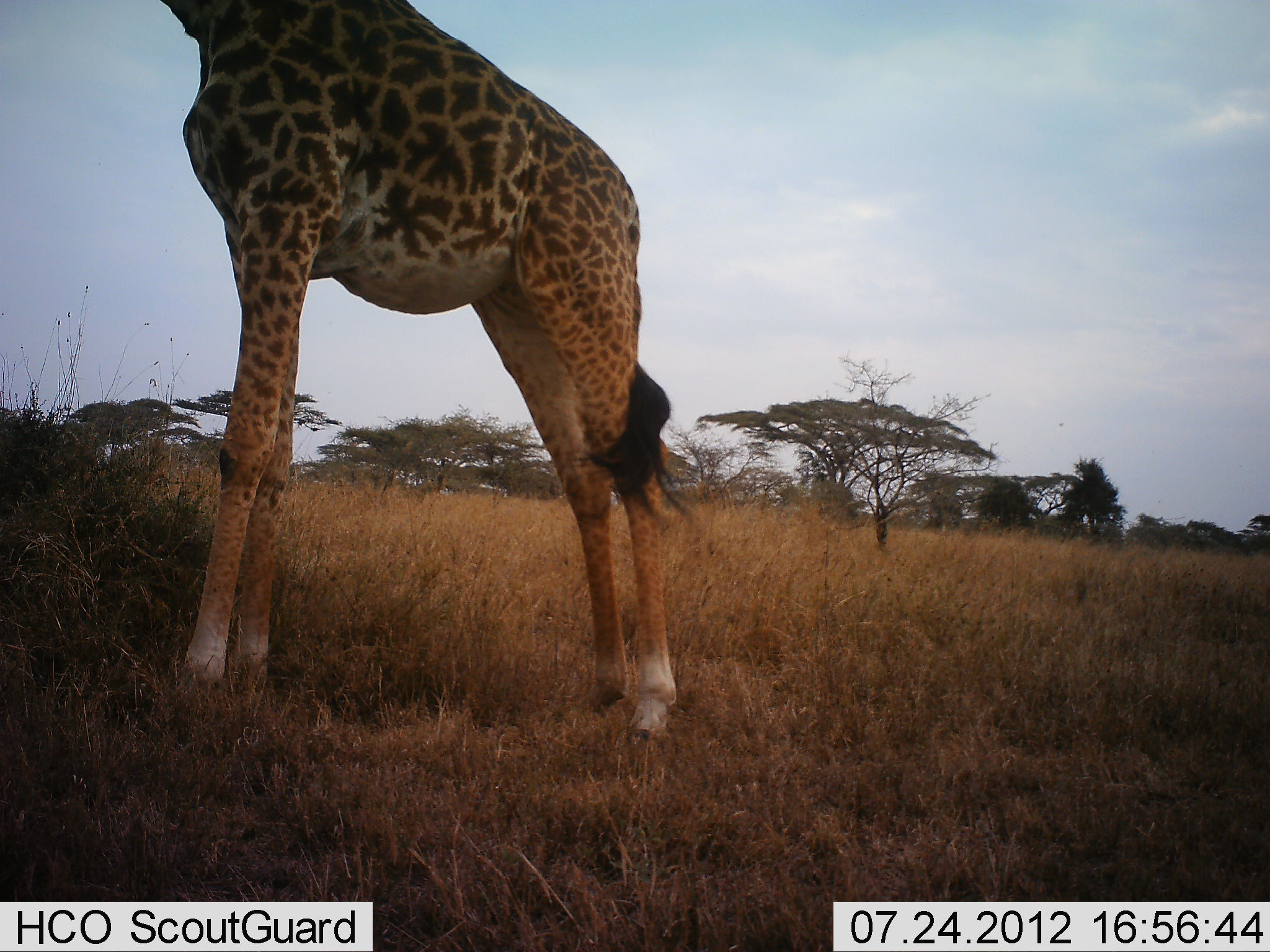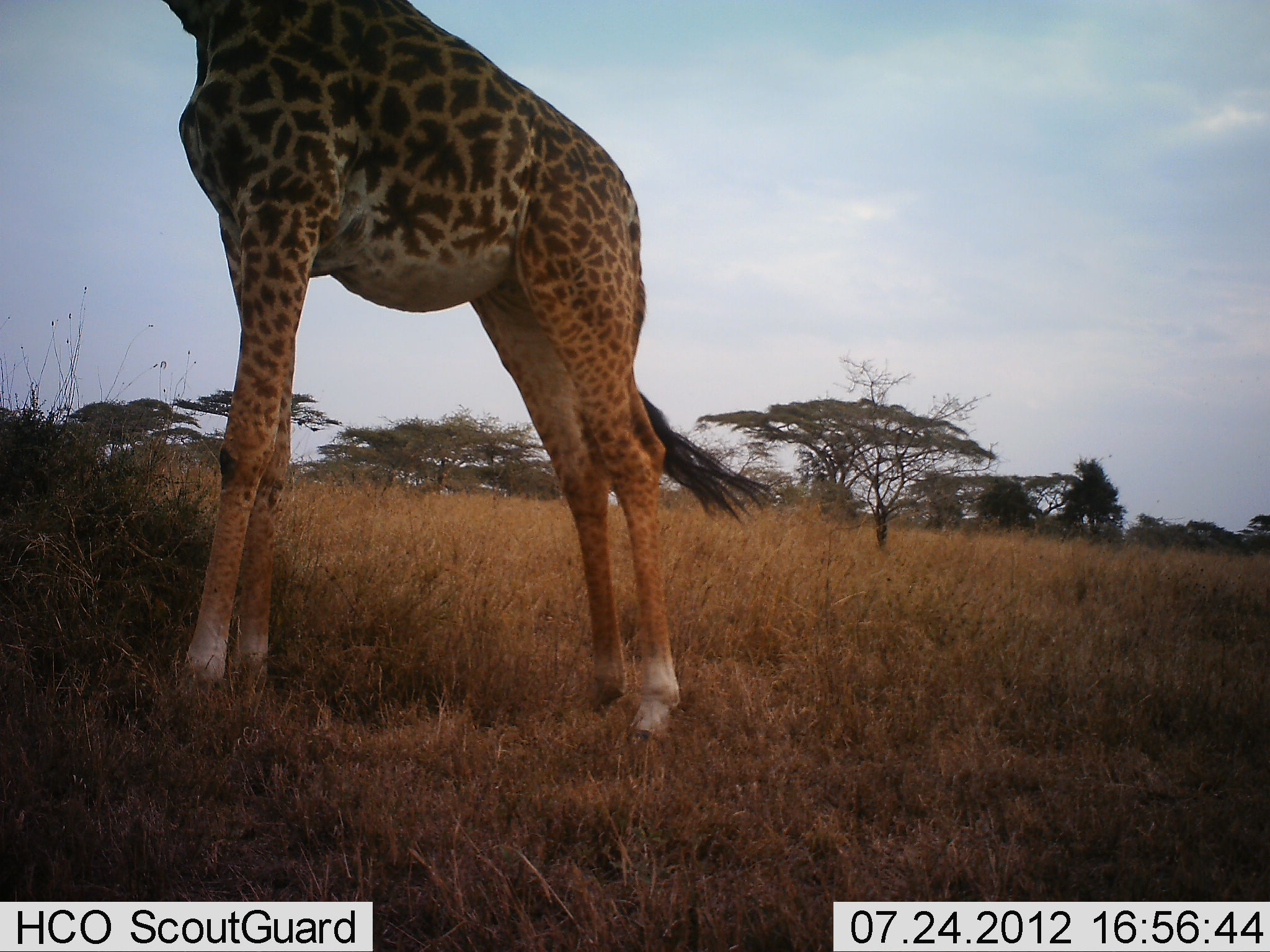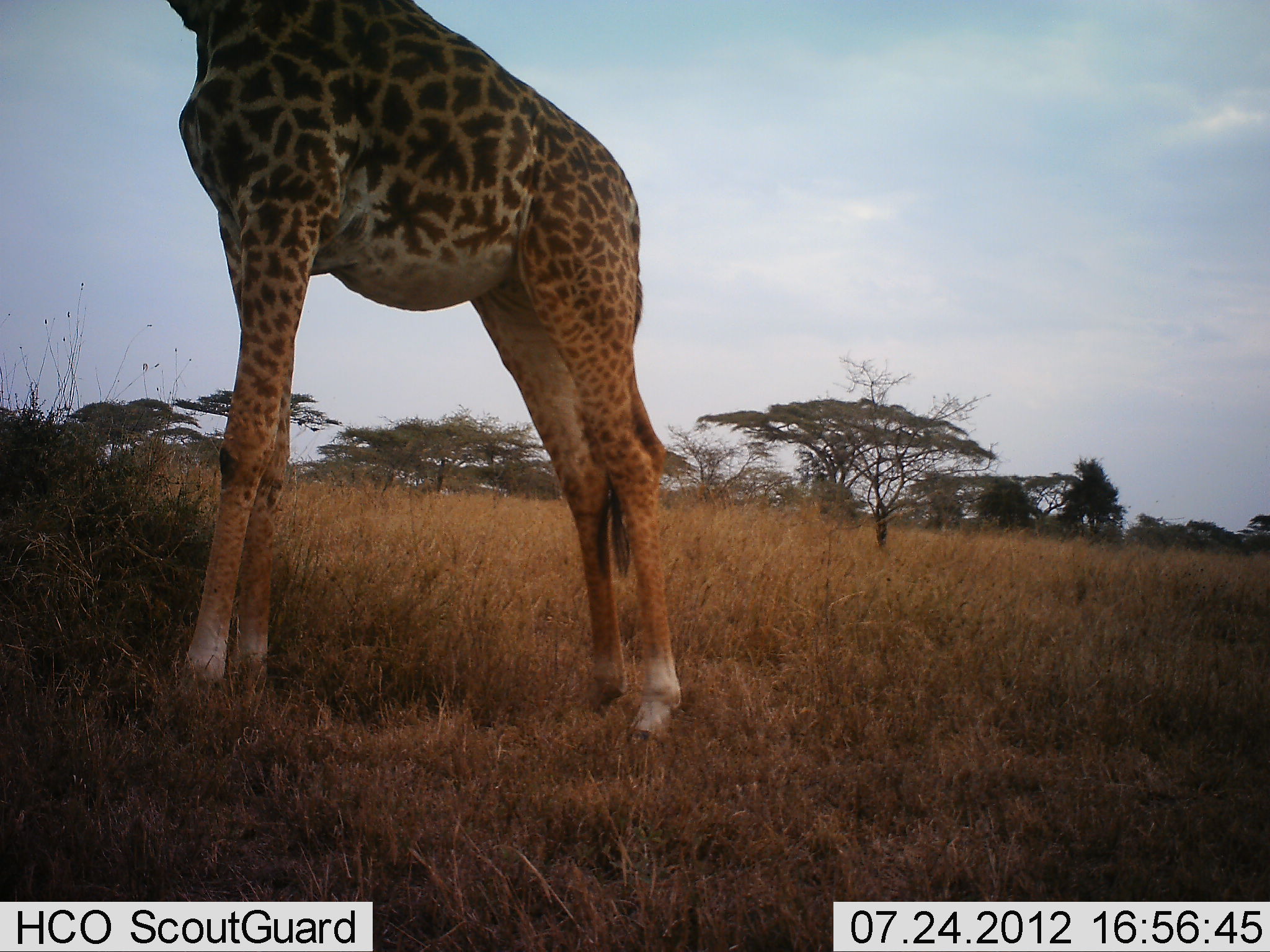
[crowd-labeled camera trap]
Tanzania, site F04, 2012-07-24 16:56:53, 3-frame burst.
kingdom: Animalia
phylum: Chordata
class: Mammalia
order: Artiodactyla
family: Giraffidae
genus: Giraffa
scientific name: Giraffa camelopardalis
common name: giraffe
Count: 1.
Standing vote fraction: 100%.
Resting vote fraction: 0%.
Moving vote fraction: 0%.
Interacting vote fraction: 0%.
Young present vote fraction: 0%.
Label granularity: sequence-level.